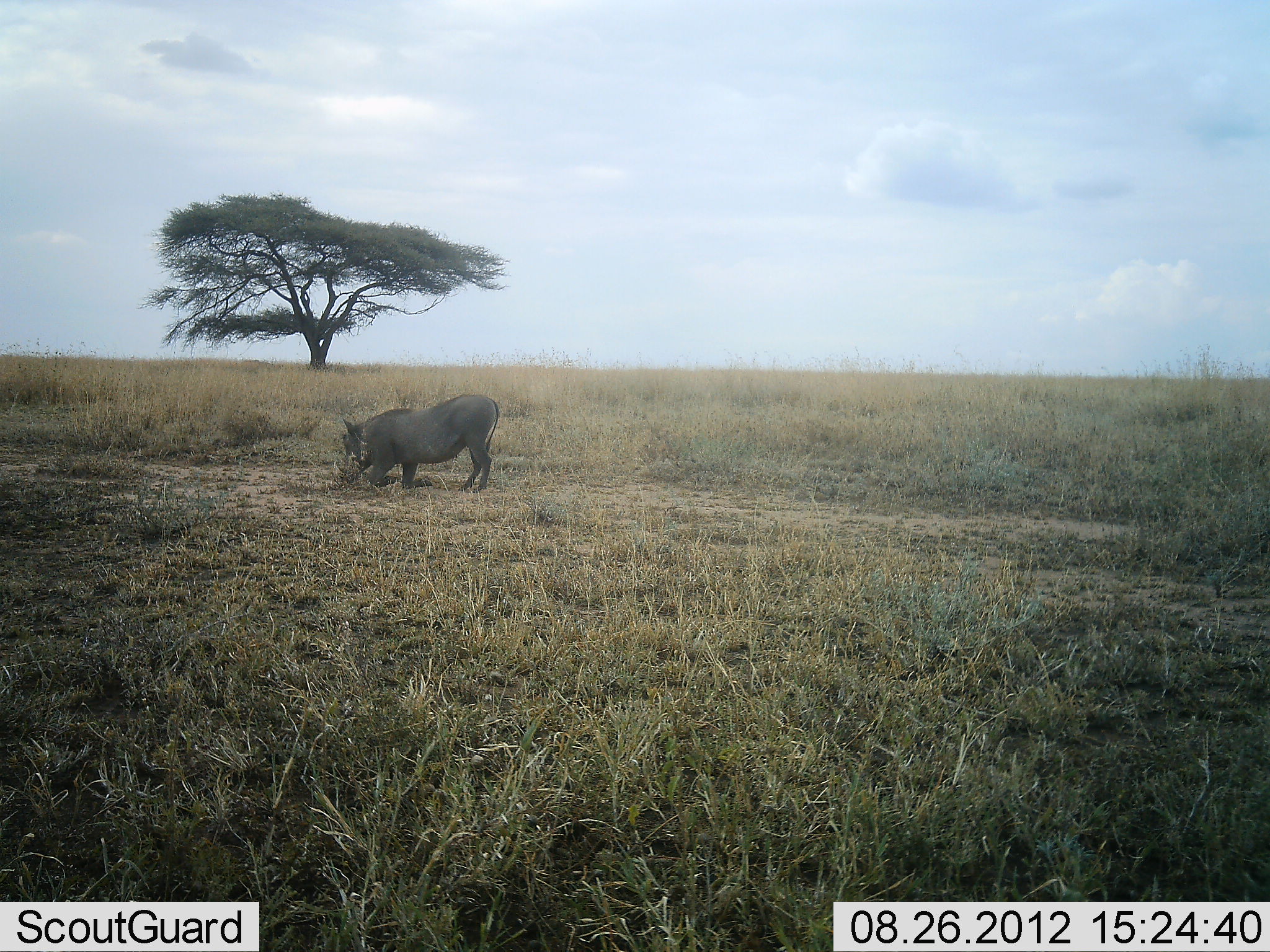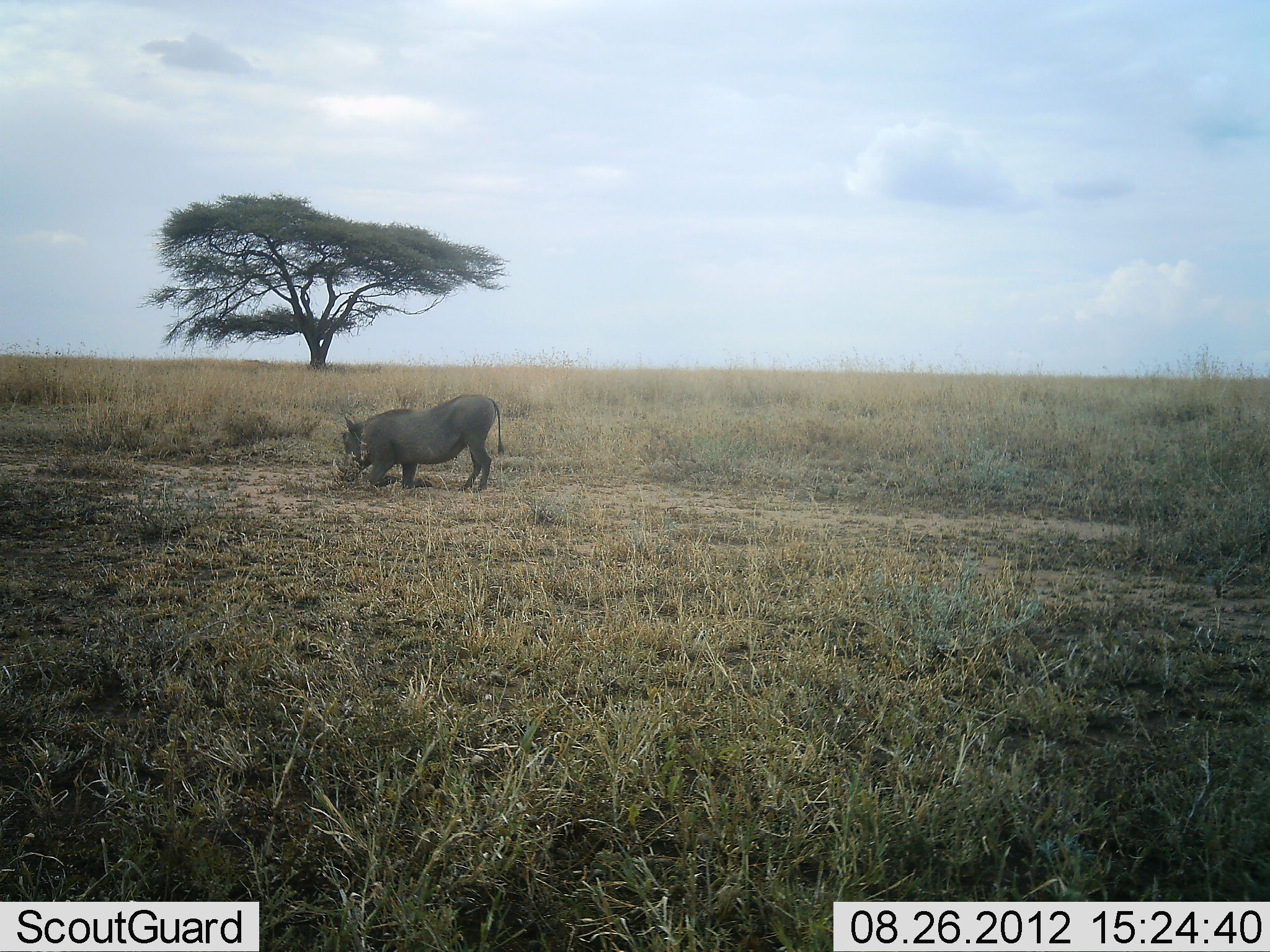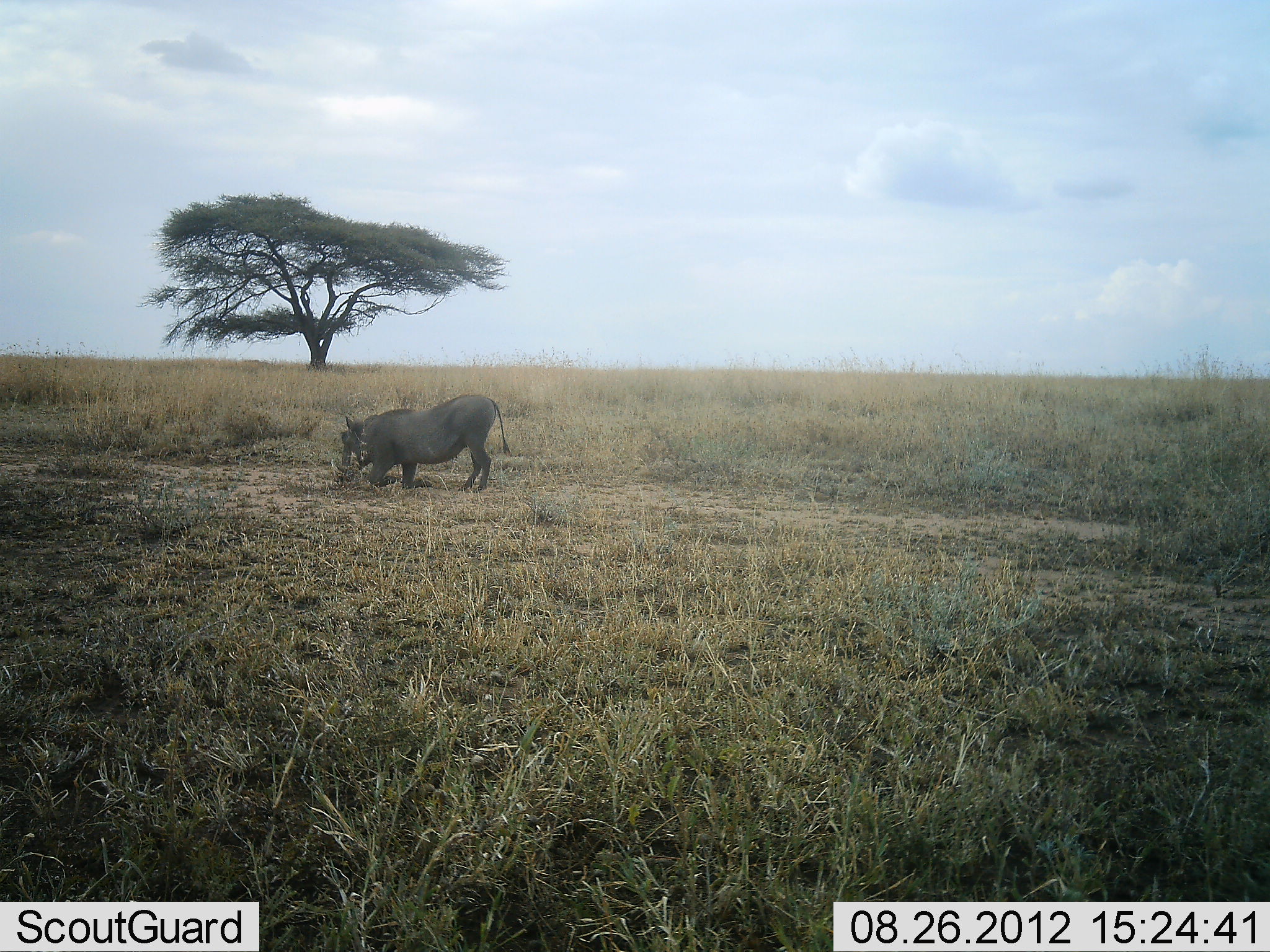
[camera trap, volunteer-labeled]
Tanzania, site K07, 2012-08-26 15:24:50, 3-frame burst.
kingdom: Animalia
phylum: Chordata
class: Mammalia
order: Artiodactyla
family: Suidae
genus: Phacochoerus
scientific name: Phacochoerus africanus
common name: warthog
Warthog (Phacochoerus africanus), count 1. Behavior (volunteer vote fractions): standing 30%, resting 0%, moving 0%, interacting 0%. Young present (vote fraction): 0%. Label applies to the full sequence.